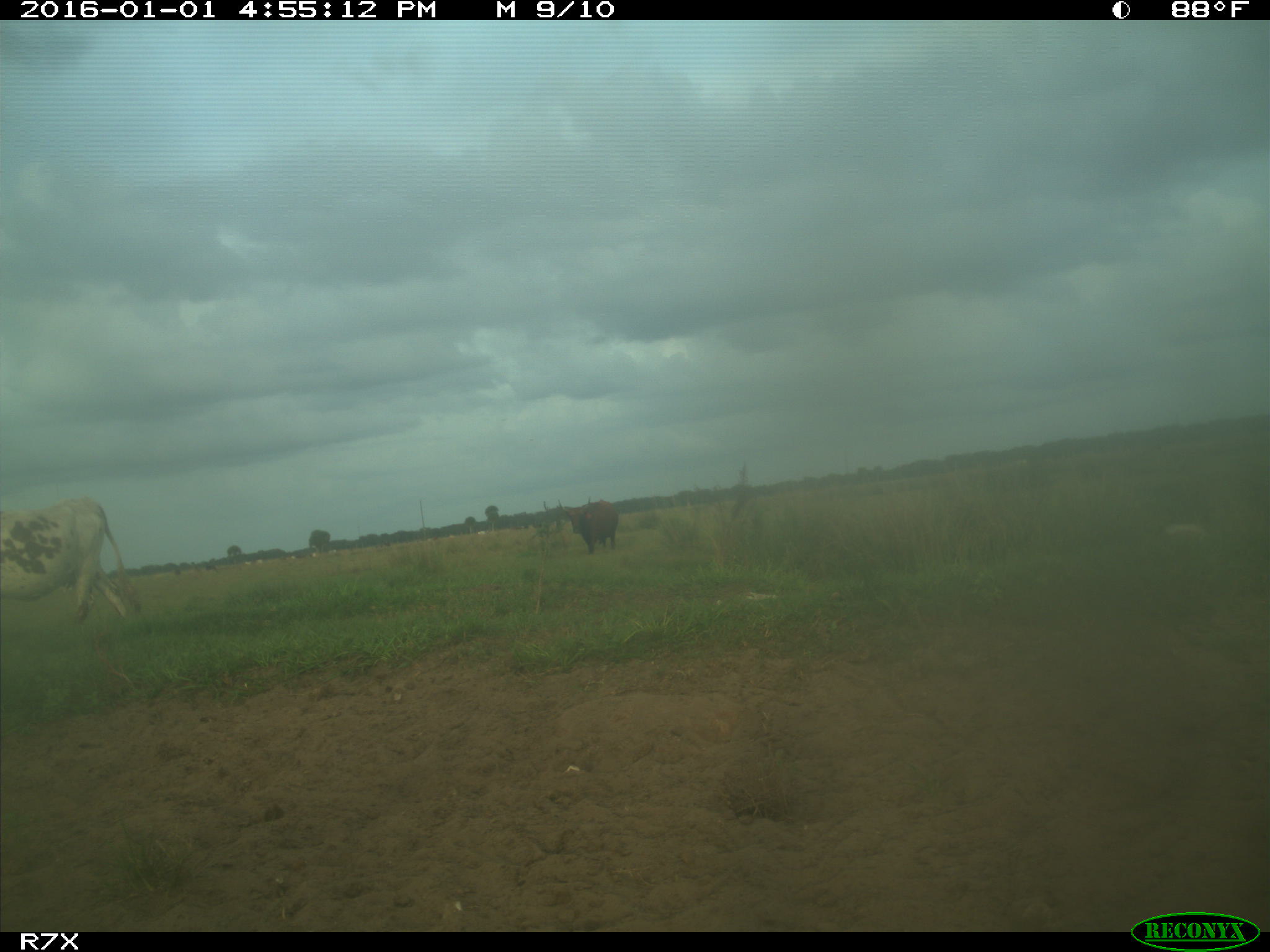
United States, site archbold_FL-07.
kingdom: Animalia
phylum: Chordata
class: Mammalia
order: Artiodactyla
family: Bovidae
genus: Bos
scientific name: Bos taurus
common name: domestic cow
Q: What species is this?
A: Bos taurus (domestic cow).